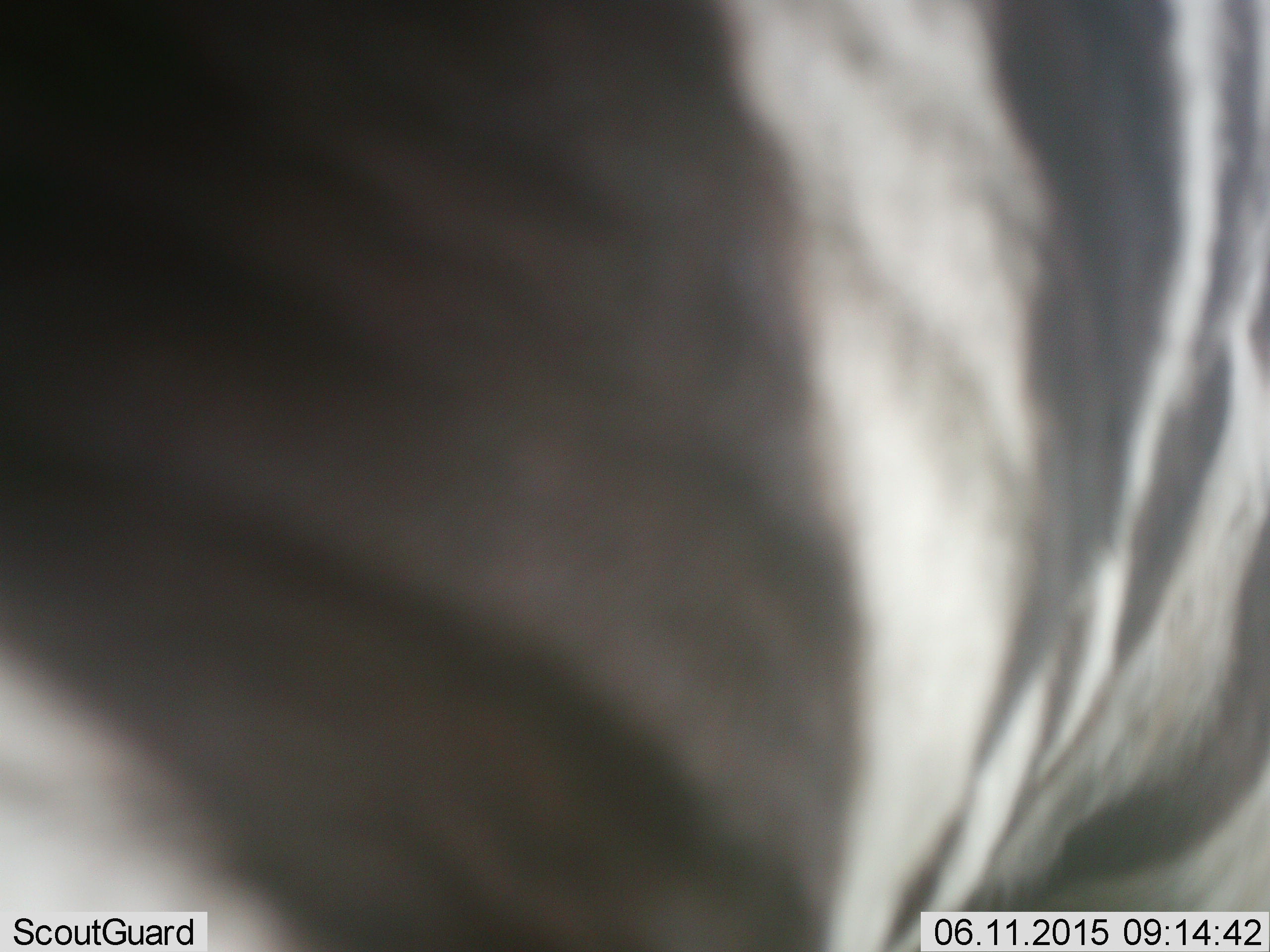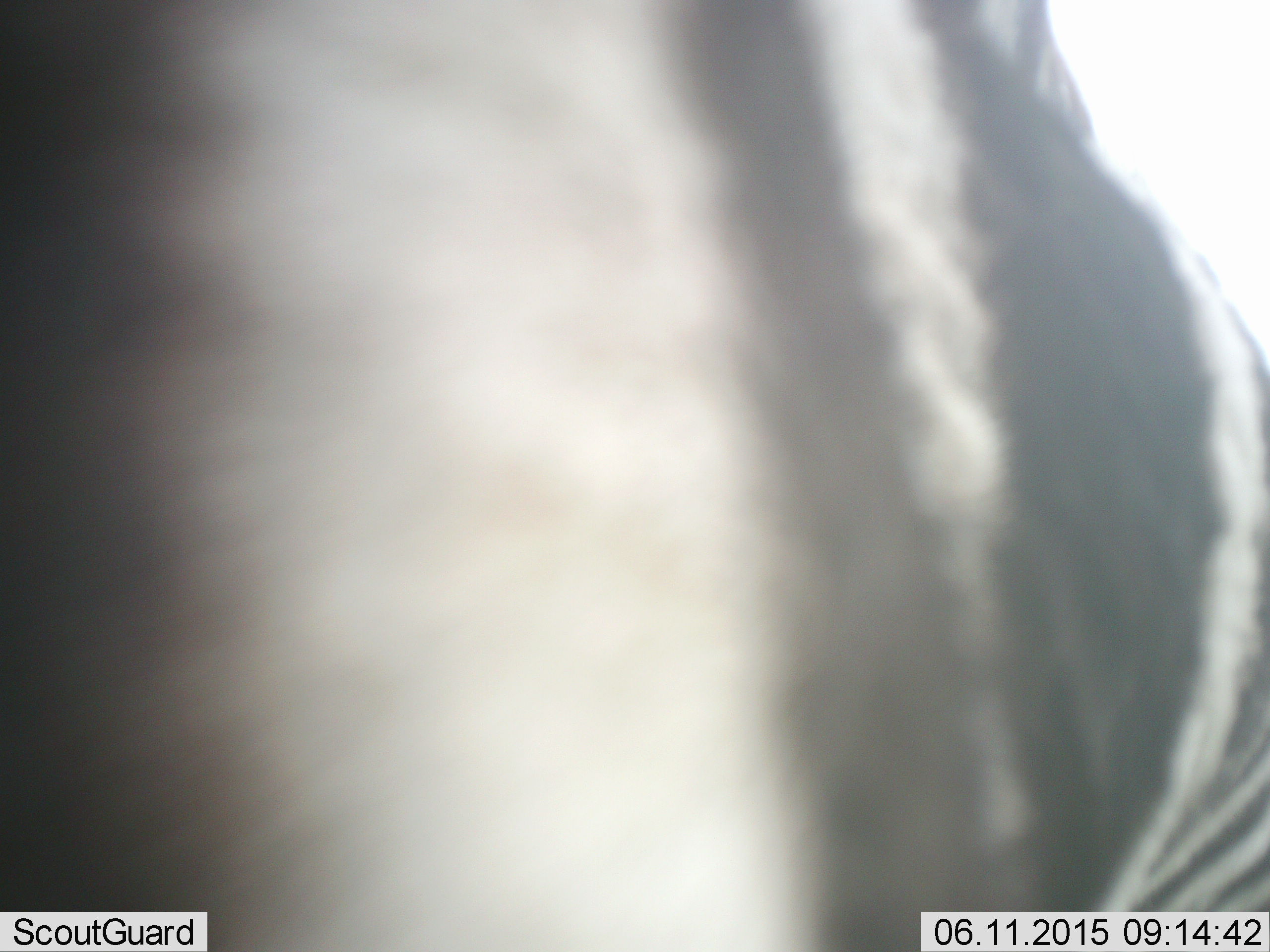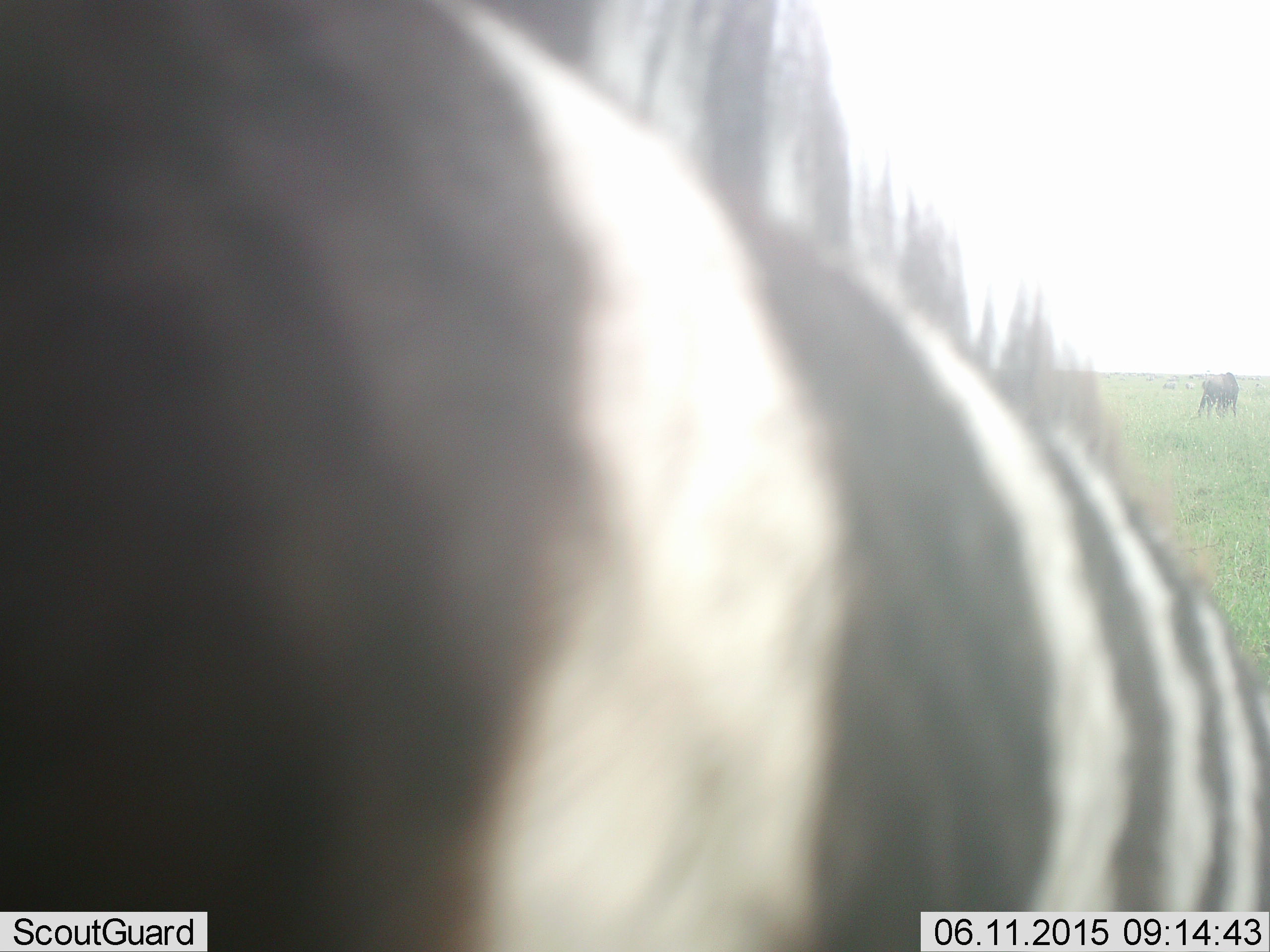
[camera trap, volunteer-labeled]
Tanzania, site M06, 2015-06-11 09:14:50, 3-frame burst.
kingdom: Animalia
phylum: Chordata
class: Mammalia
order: Perissodactyla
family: Equidae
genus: Equus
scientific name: Equus quagga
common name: plains zebra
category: zebra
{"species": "zebra (plains zebra) (Equus quagga)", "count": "1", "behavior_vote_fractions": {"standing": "36%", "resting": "7%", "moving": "50%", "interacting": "0%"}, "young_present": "0%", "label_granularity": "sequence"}